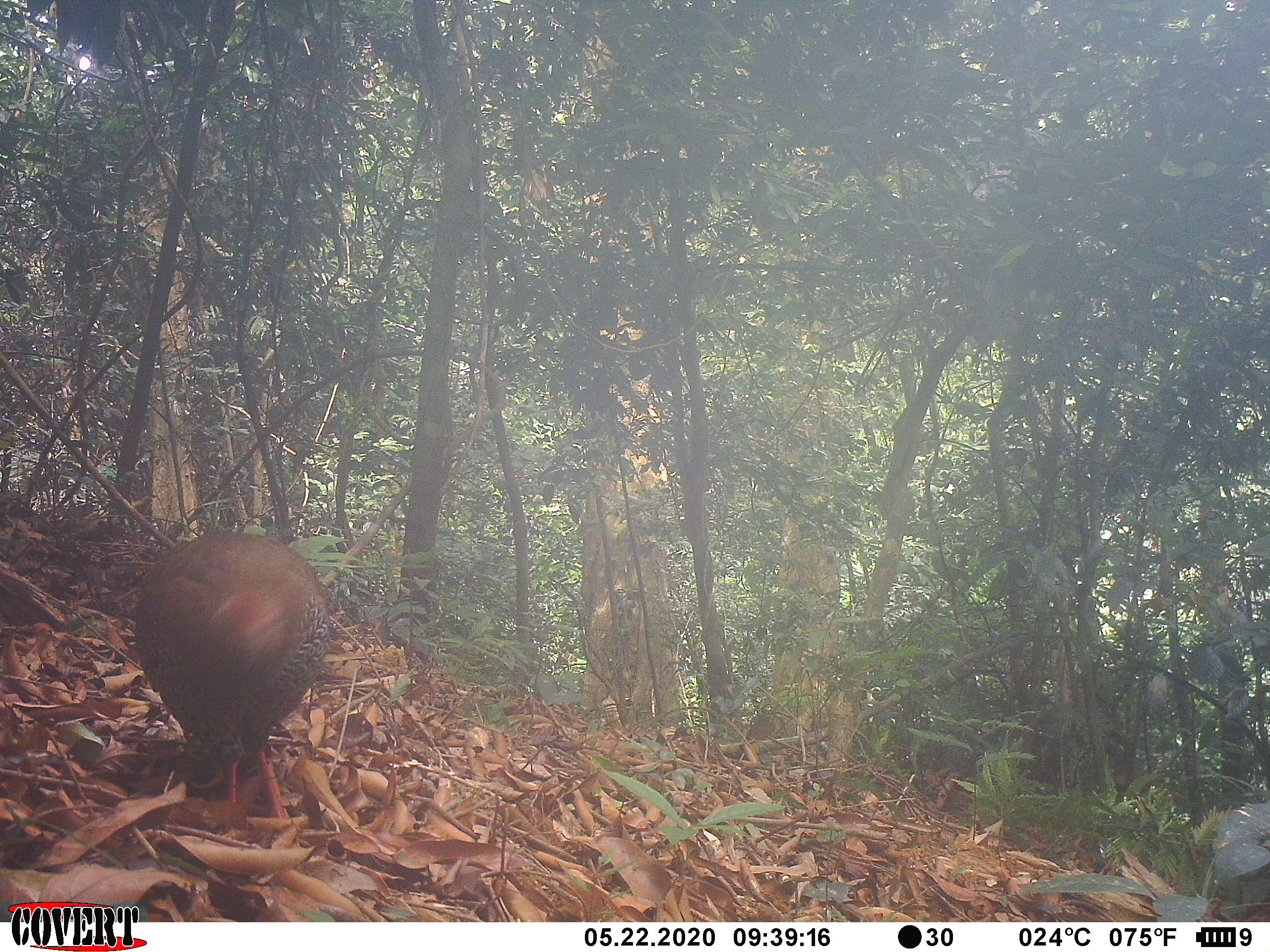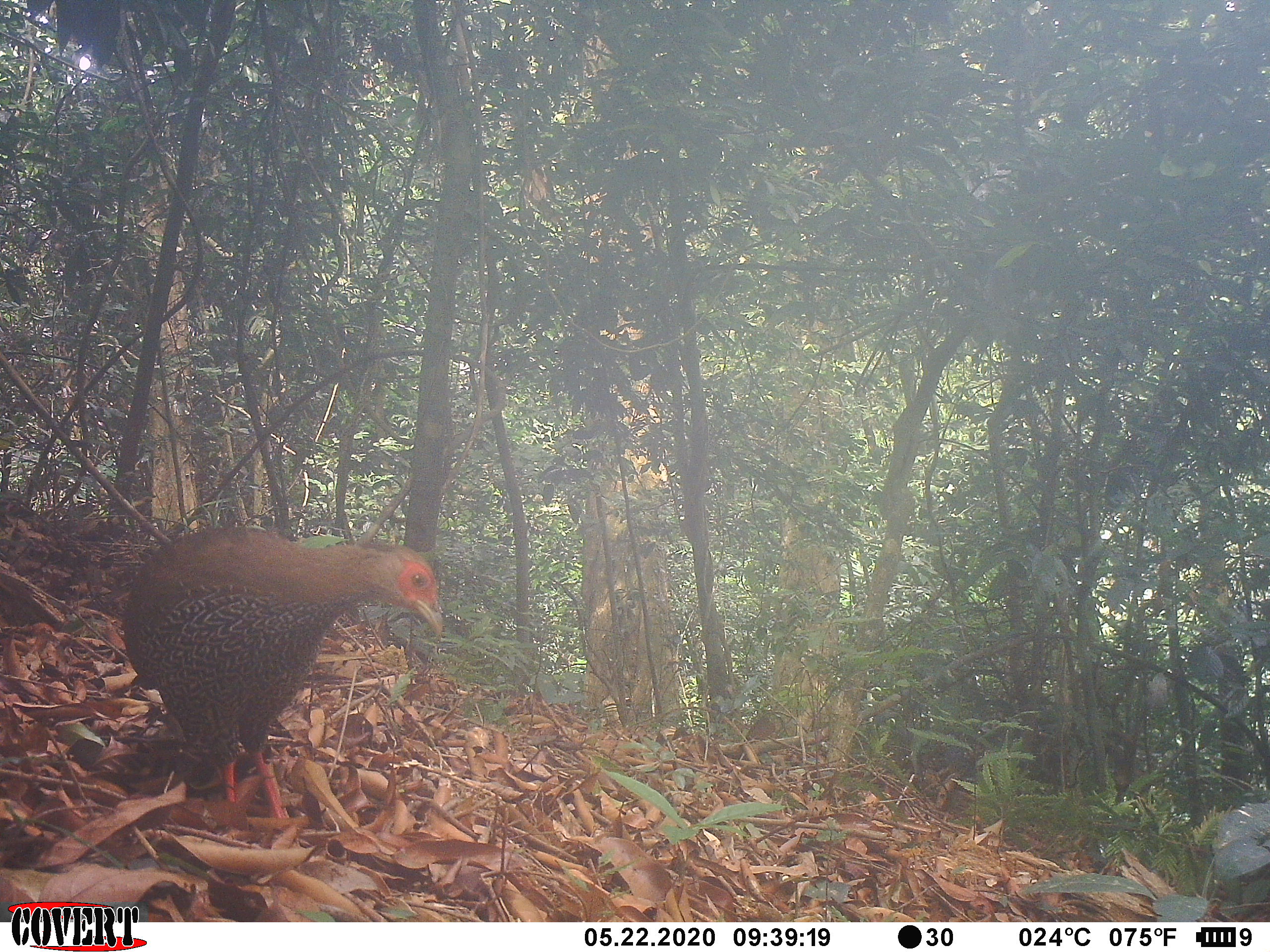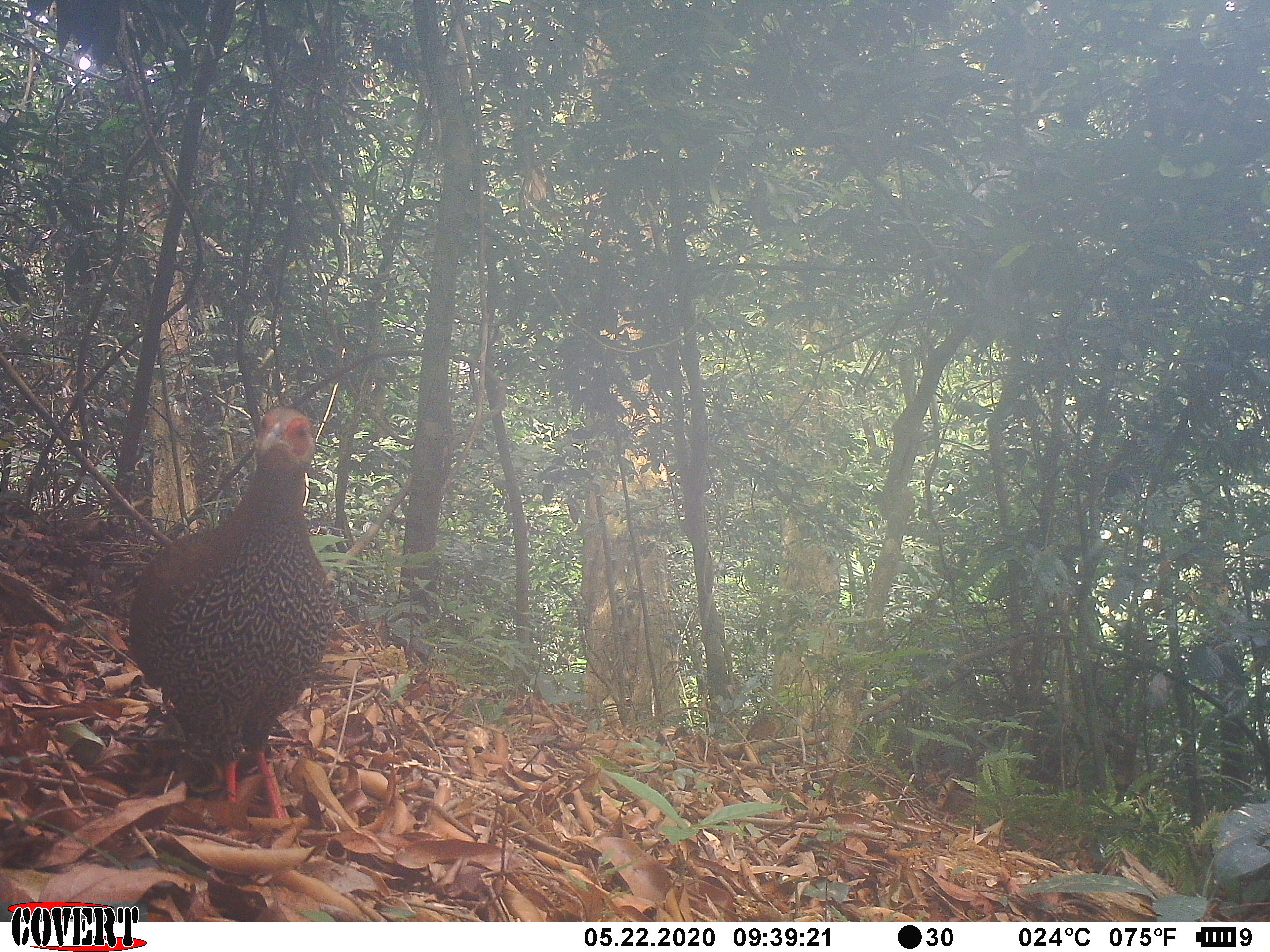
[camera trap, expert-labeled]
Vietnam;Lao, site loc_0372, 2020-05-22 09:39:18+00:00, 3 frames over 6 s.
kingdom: Animalia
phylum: Chordata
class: Aves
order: Galliformes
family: Phasianidae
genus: Lophura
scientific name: Lophura nycthemera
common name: silver pheasant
Silver pheasant (Lophura nycthemera). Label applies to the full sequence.